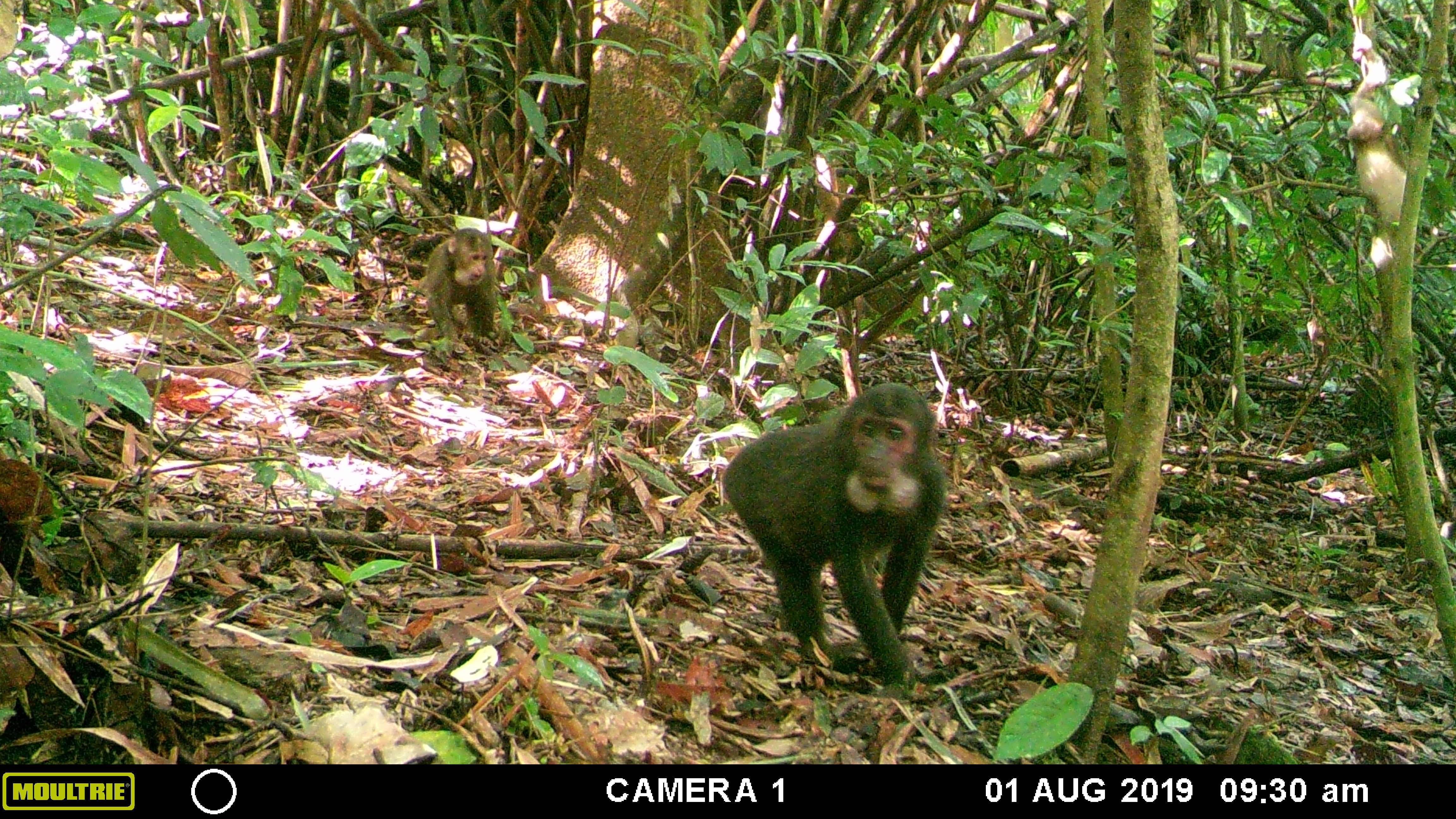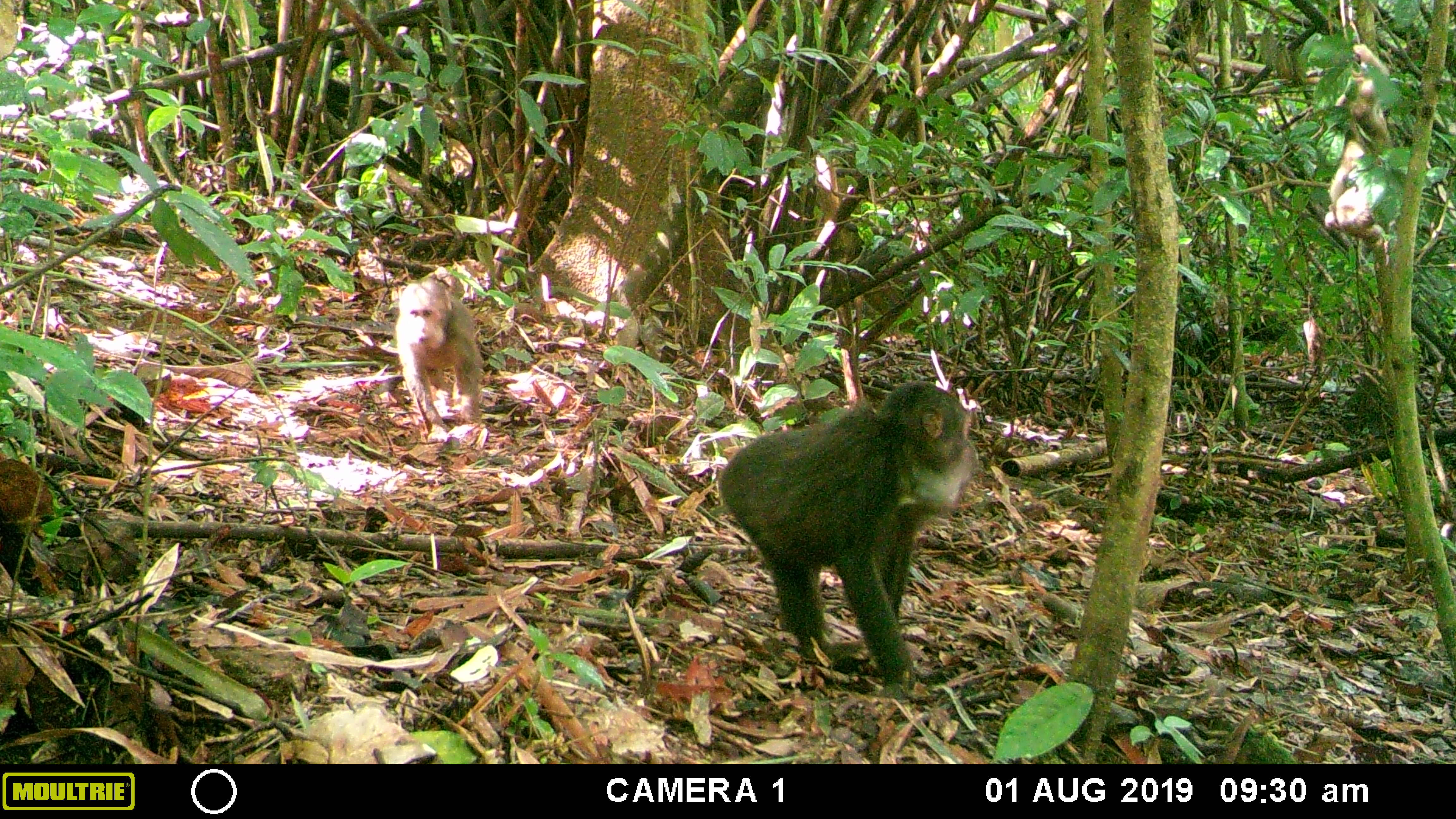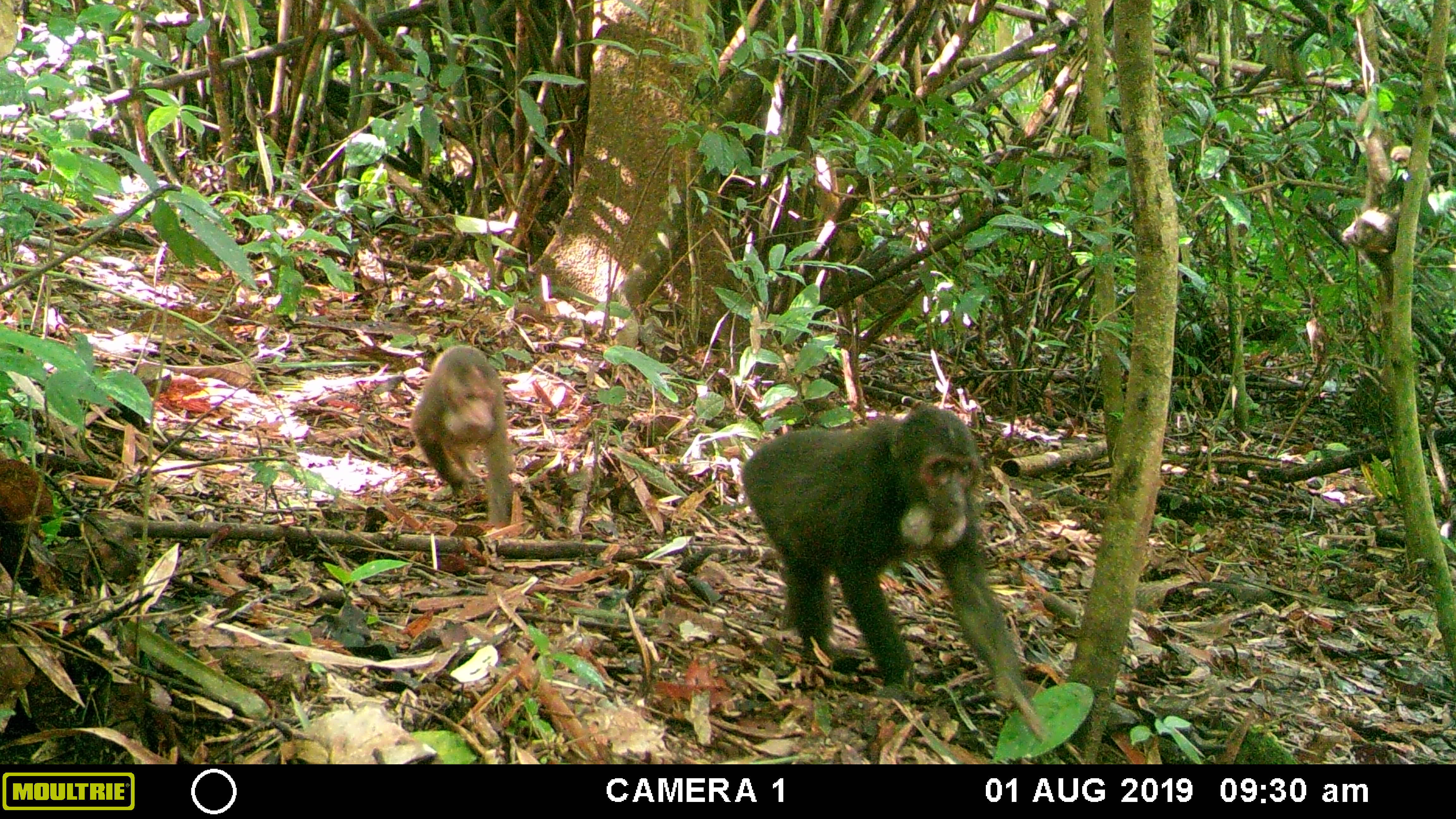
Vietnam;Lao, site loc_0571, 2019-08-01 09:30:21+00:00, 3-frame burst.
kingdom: Animalia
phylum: Chordata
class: Mammalia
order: Primates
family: Cercopithecidae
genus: Macaca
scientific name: Macaca arctoides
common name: stump-tailed macaque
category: stump tailed macaque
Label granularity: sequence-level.